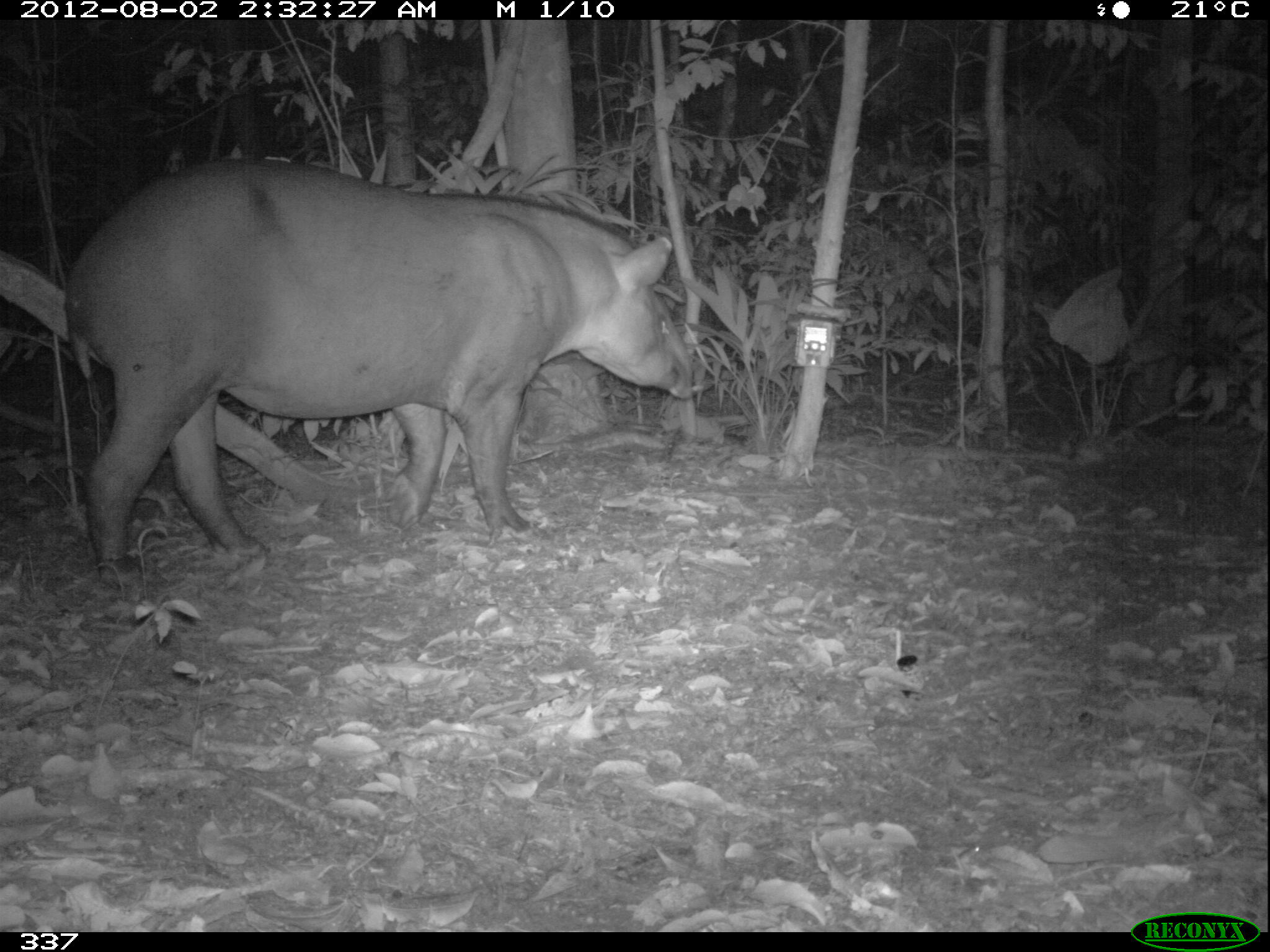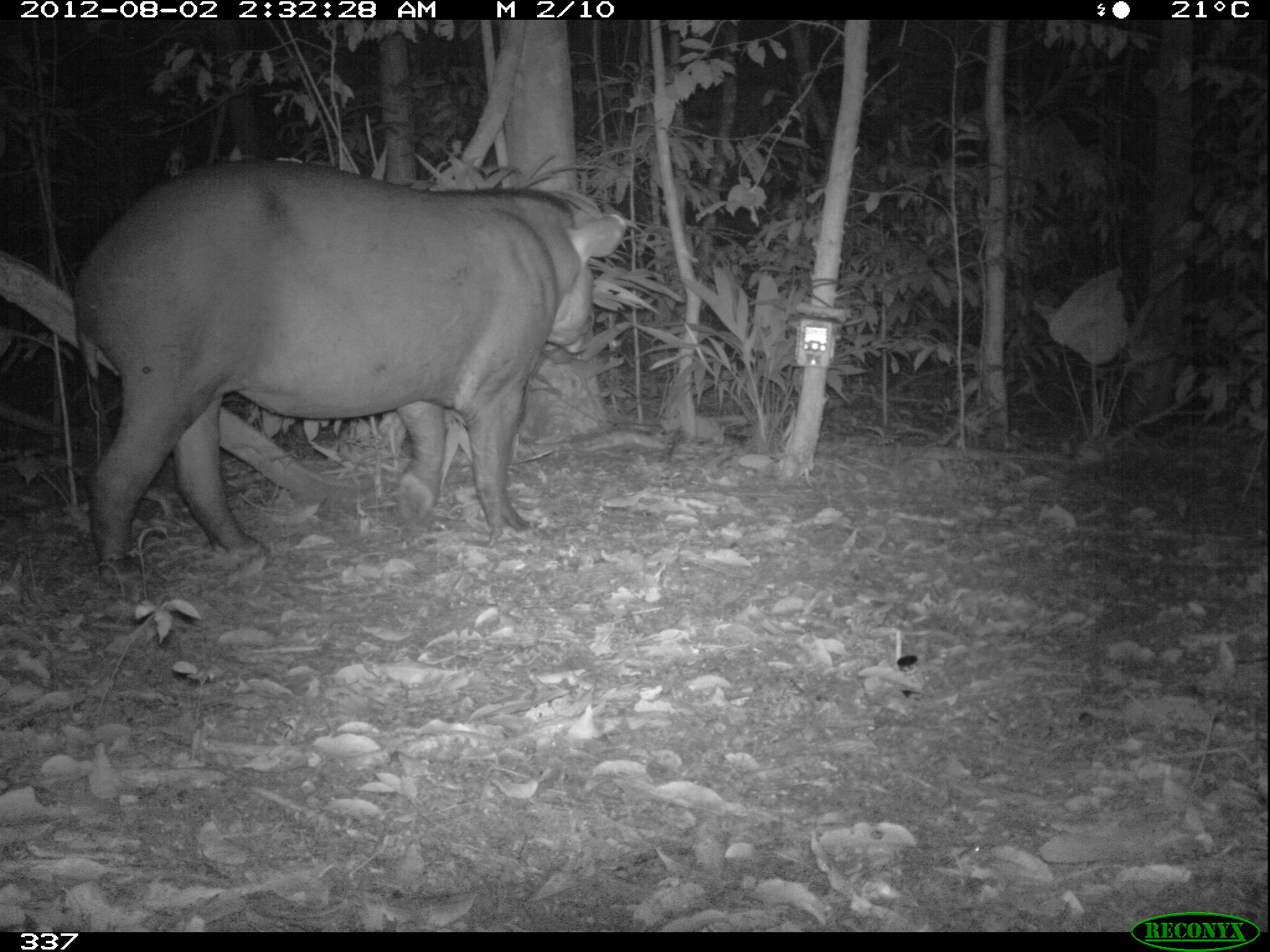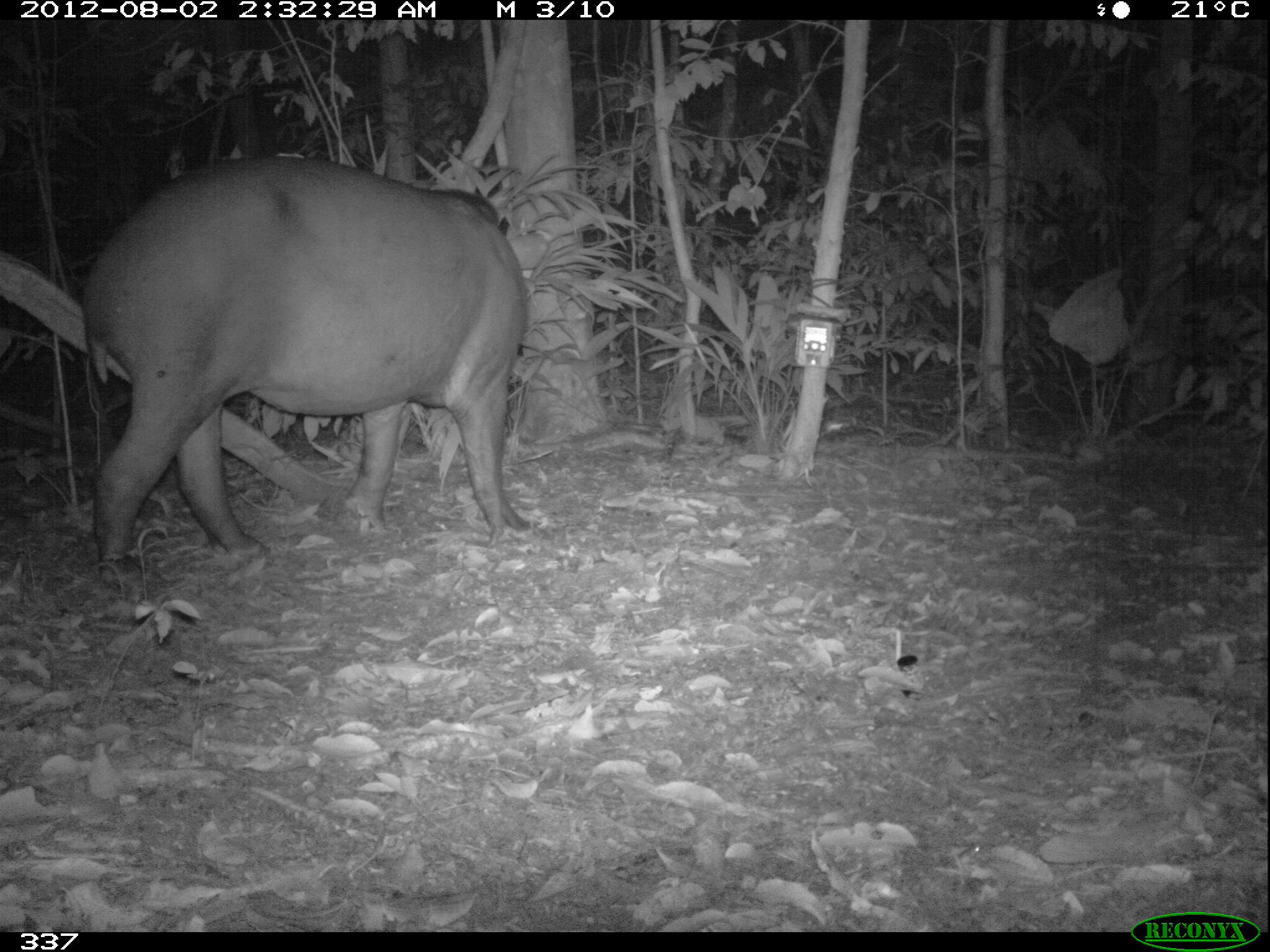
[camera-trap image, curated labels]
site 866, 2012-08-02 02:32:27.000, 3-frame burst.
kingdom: Animalia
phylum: Chordata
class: Mammalia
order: Perissodactyla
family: Tapiridae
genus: Tapirus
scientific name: Tapirus terrestris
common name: south american tapir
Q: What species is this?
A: Tapirus terrestris (south american tapir).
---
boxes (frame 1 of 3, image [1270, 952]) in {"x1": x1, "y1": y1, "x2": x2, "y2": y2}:
tapirus terrestris: {"x1": 61, "y1": 155, "x2": 694, "y2": 577}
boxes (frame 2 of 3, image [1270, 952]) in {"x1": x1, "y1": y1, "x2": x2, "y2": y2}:
tapirus terrestris: {"x1": 70, "y1": 158, "x2": 627, "y2": 591}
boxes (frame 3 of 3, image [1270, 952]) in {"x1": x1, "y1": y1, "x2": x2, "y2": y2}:
tapirus terrestris: {"x1": 79, "y1": 154, "x2": 547, "y2": 607}